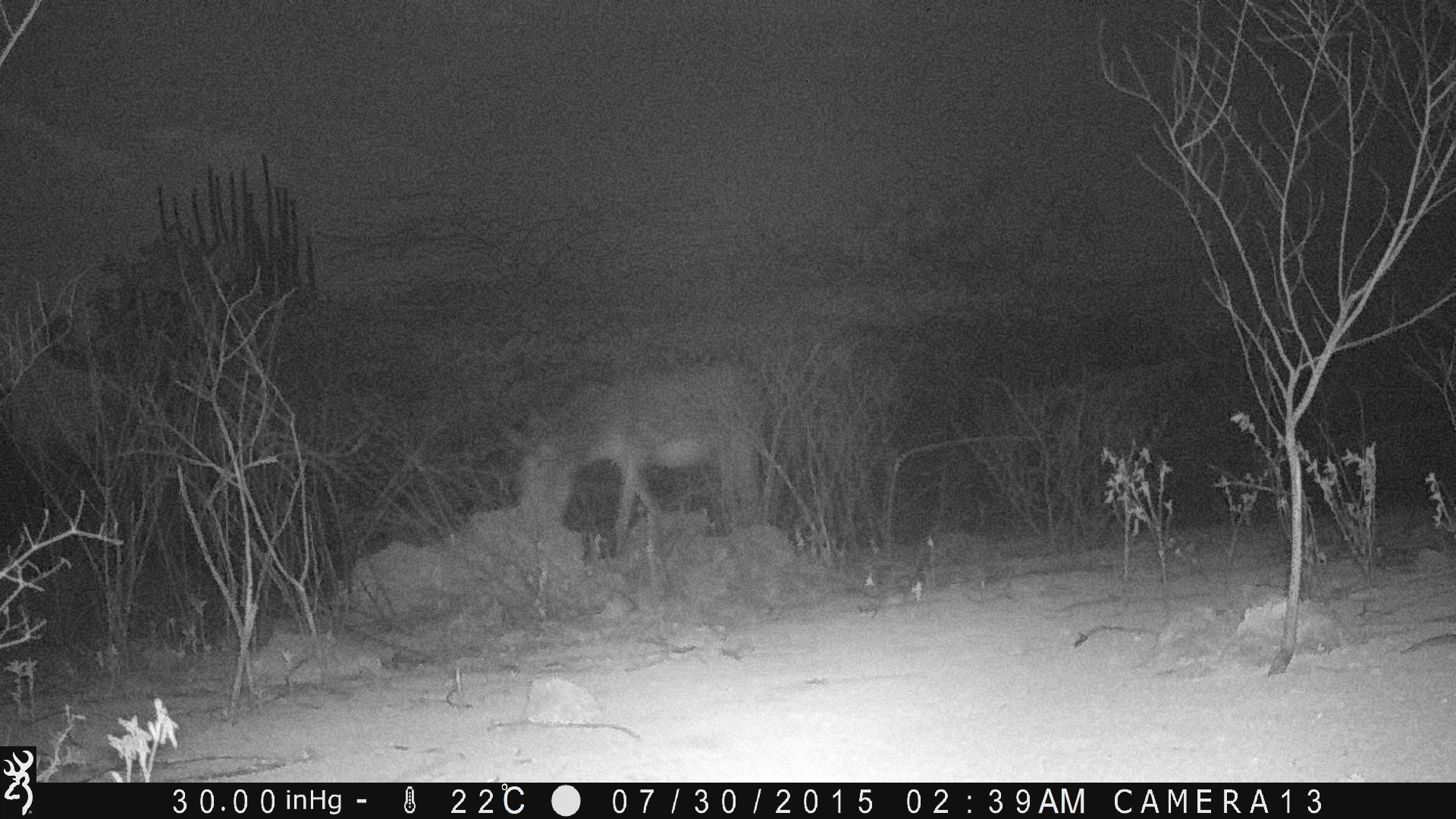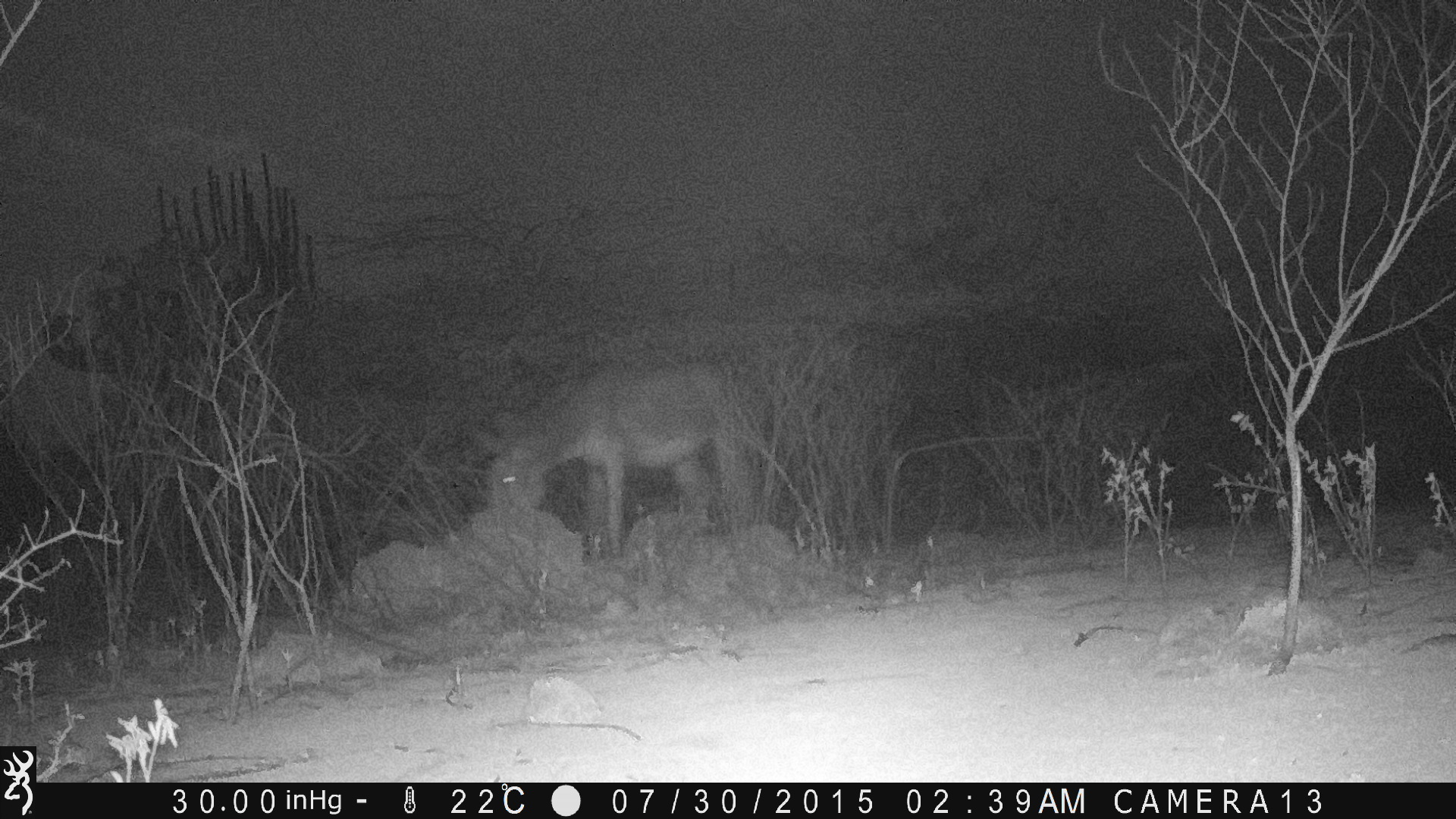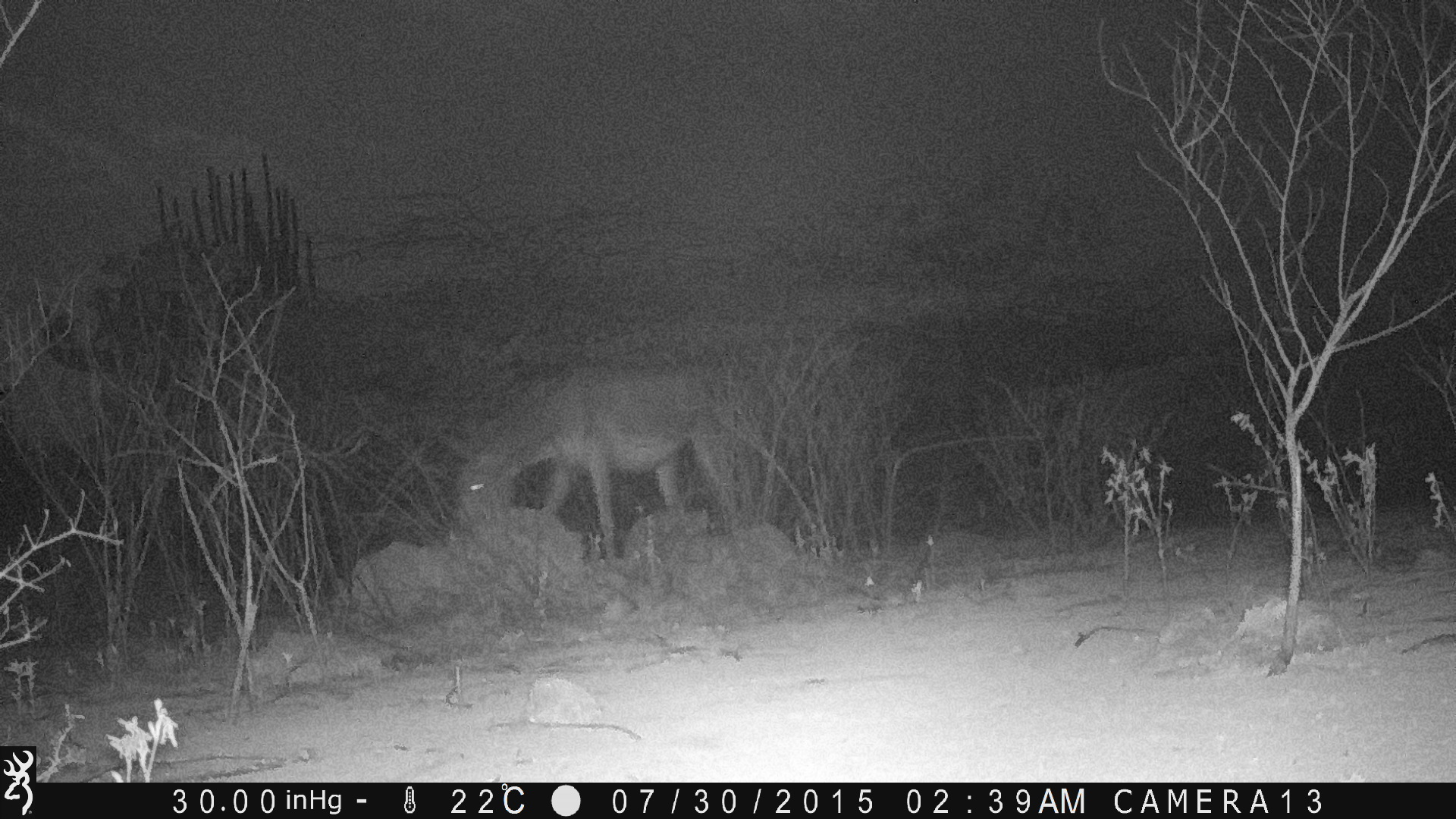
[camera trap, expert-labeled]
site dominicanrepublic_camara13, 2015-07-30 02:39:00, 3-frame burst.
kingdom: Animalia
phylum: Chordata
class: Mammalia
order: Perissodactyla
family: Equidae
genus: Equus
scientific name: Equus asinus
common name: donkey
Donkey (Equus asinus).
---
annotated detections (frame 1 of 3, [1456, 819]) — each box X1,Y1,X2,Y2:
donkey: 502,355,773,560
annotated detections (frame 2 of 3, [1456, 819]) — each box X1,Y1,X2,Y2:
donkey: 474,352,756,568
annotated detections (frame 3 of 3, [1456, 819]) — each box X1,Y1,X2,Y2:
donkey: 444,361,755,563